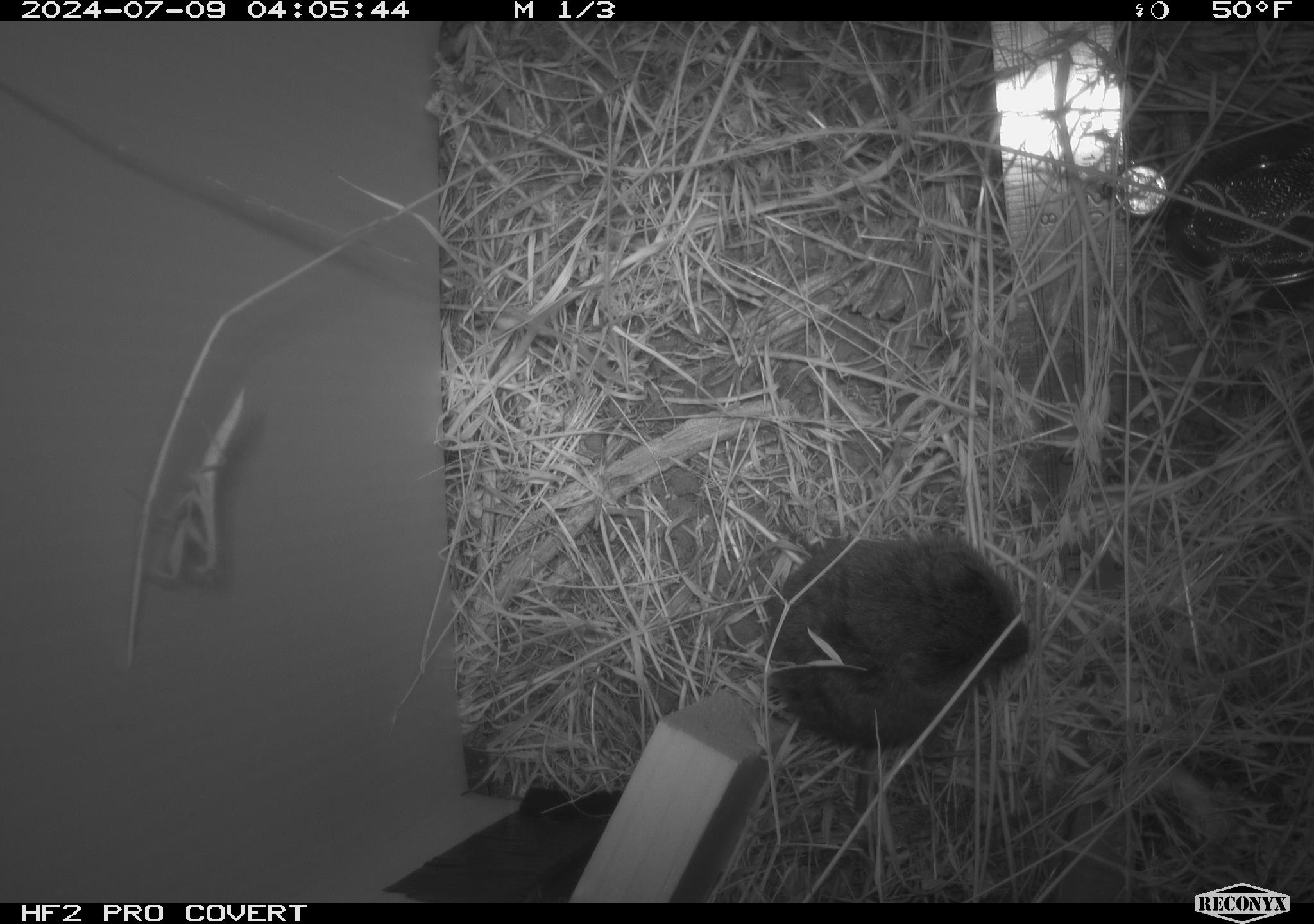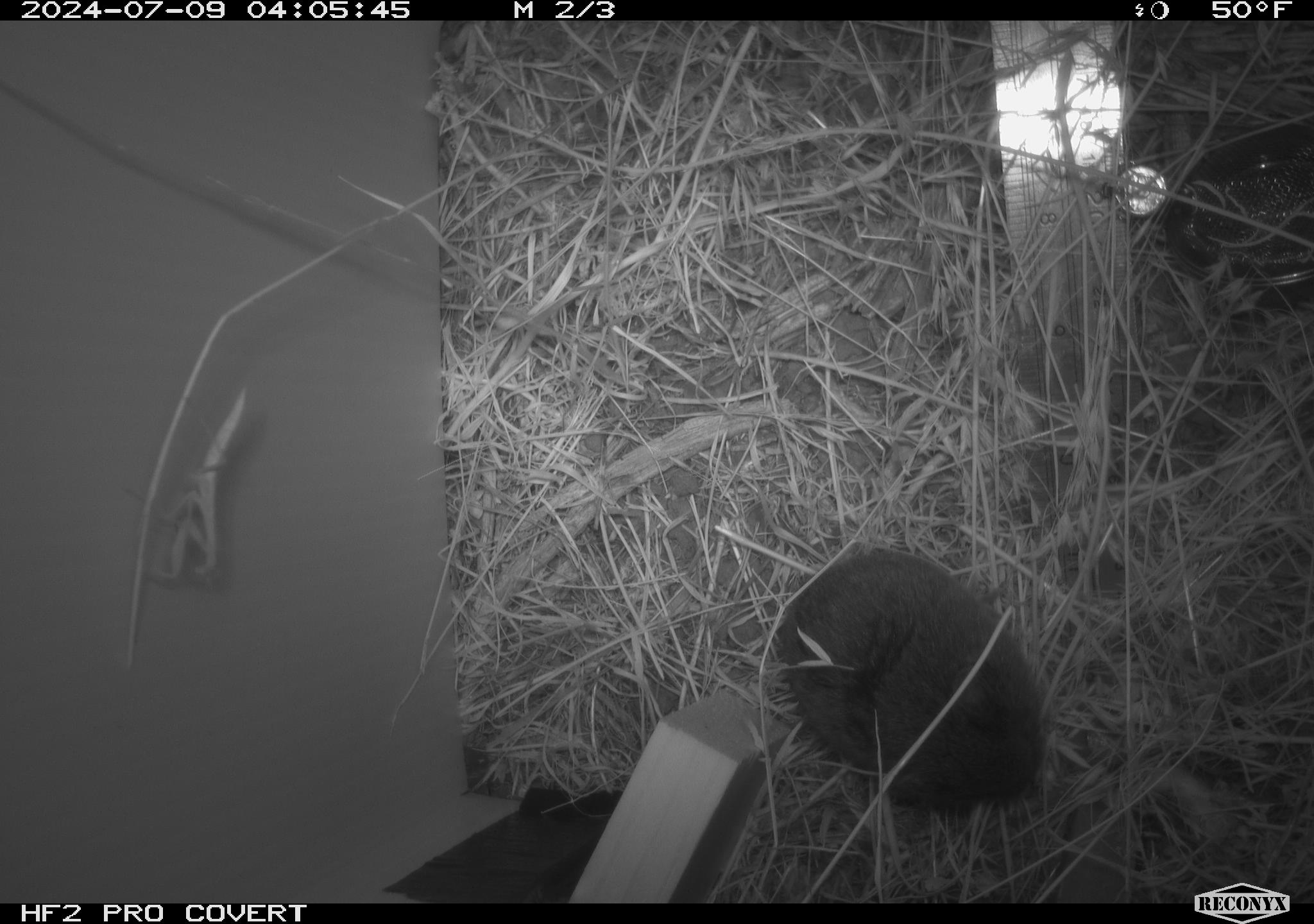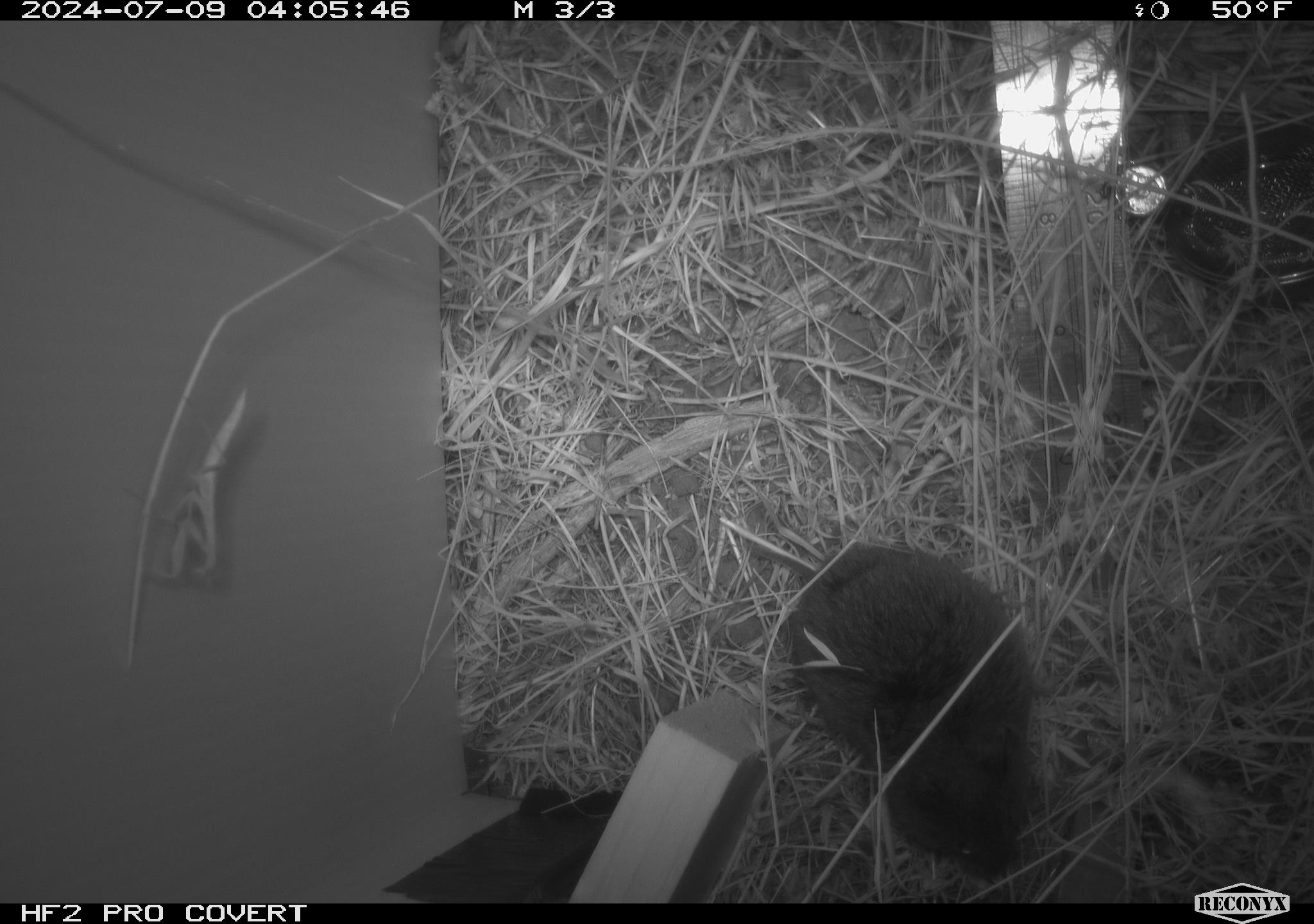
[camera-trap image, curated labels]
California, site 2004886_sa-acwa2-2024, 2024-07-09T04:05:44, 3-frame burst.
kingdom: Animalia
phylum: Chordata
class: Mammalia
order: Rodentia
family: Cricetidae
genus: Microtus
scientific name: Microtus californicus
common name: california vole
California vole (Microtus californicus).